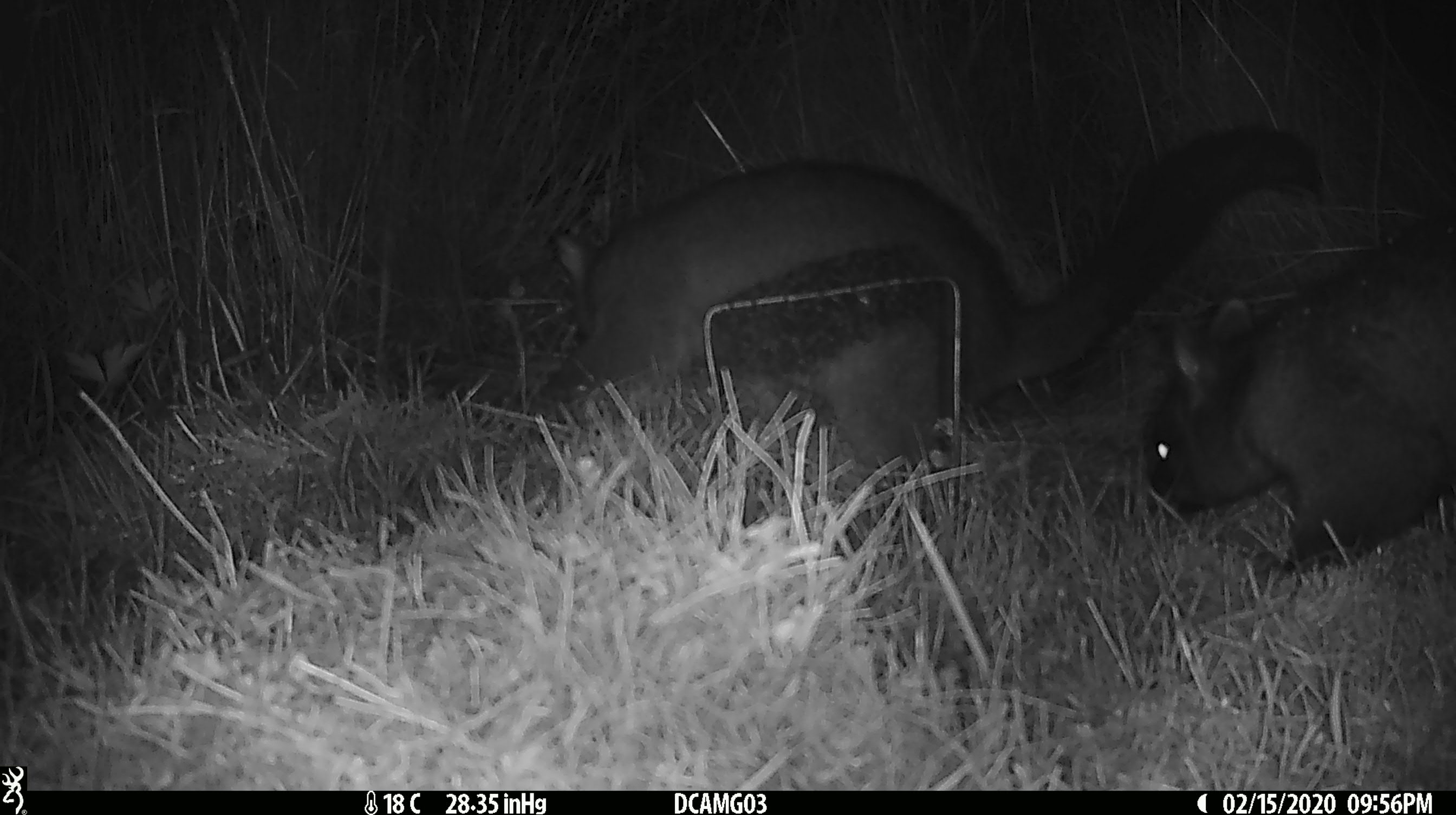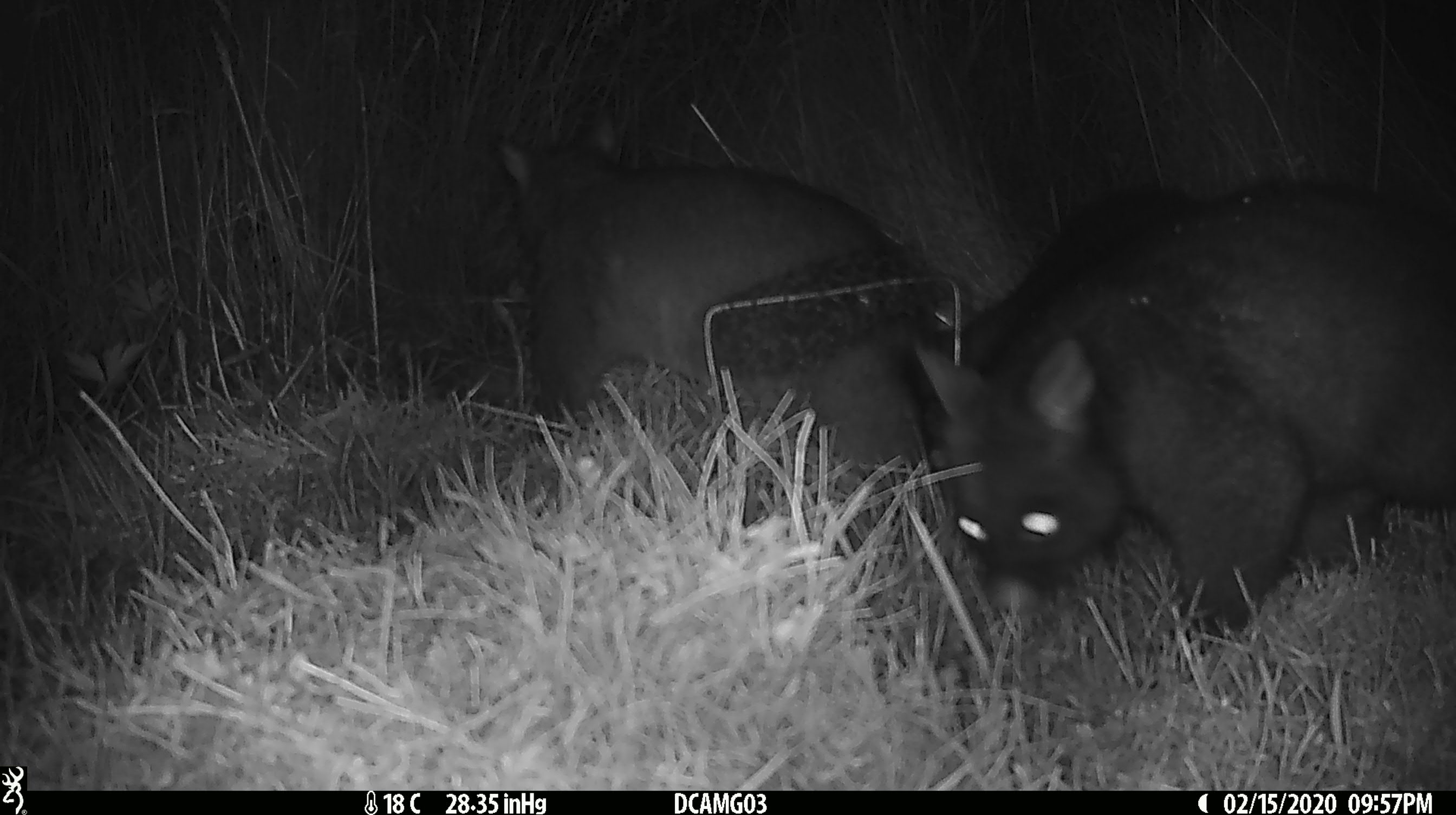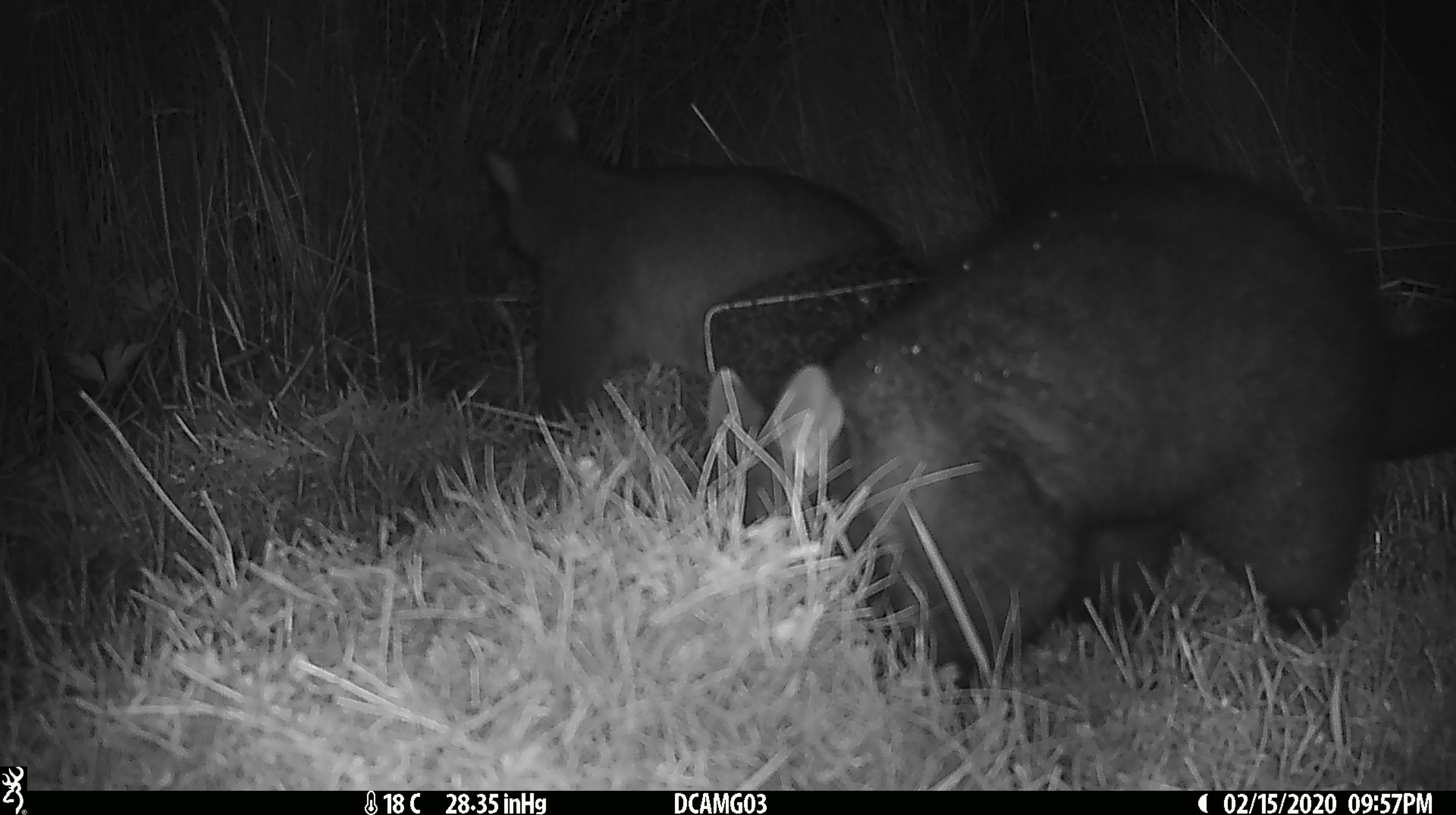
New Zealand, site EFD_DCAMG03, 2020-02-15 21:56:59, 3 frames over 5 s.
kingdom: Animalia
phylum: Chordata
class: Mammalia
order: Diprotodontia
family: Phalangeridae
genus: Trichosurus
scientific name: Trichosurus vulpecula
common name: common brushtail possum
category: possum